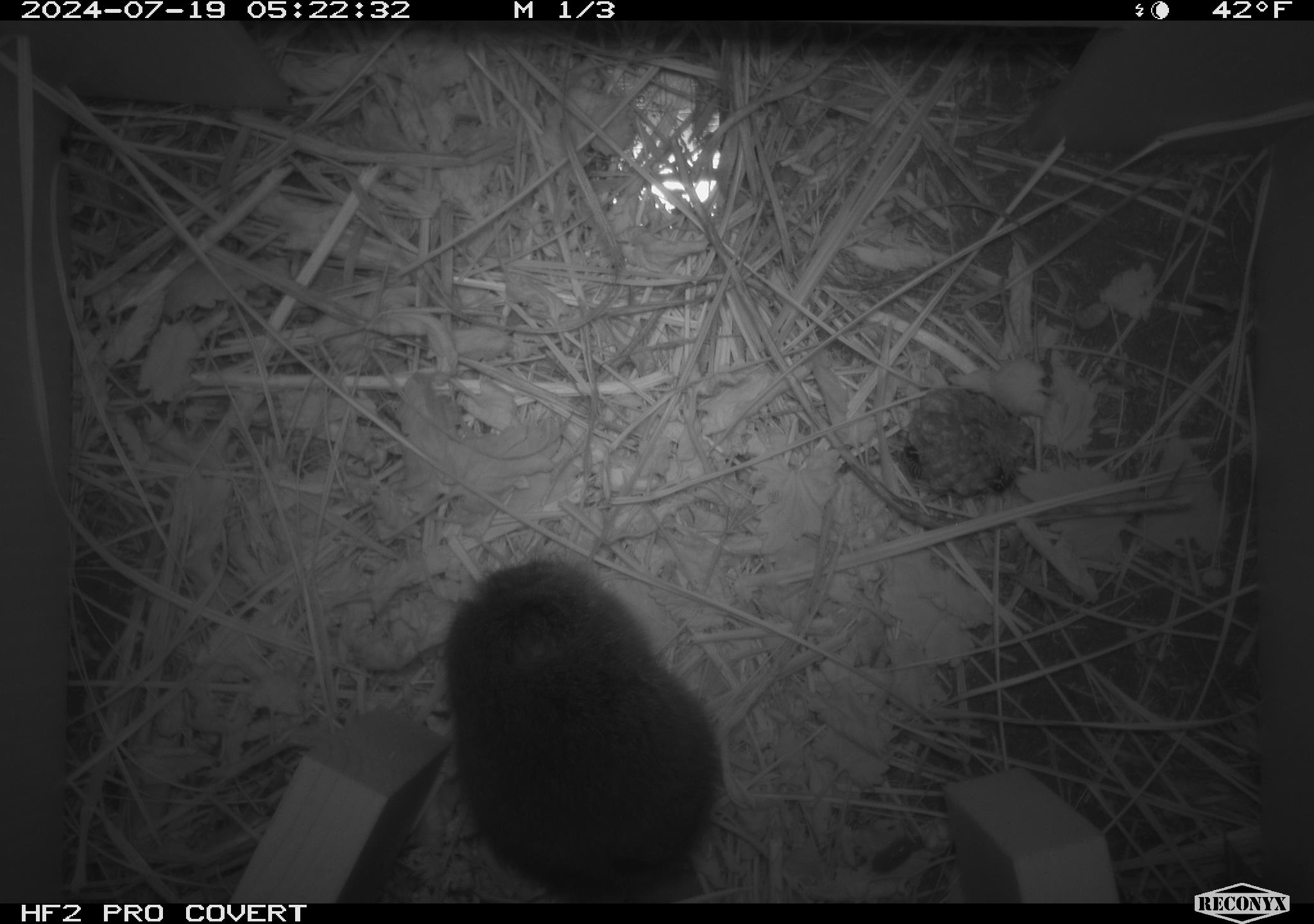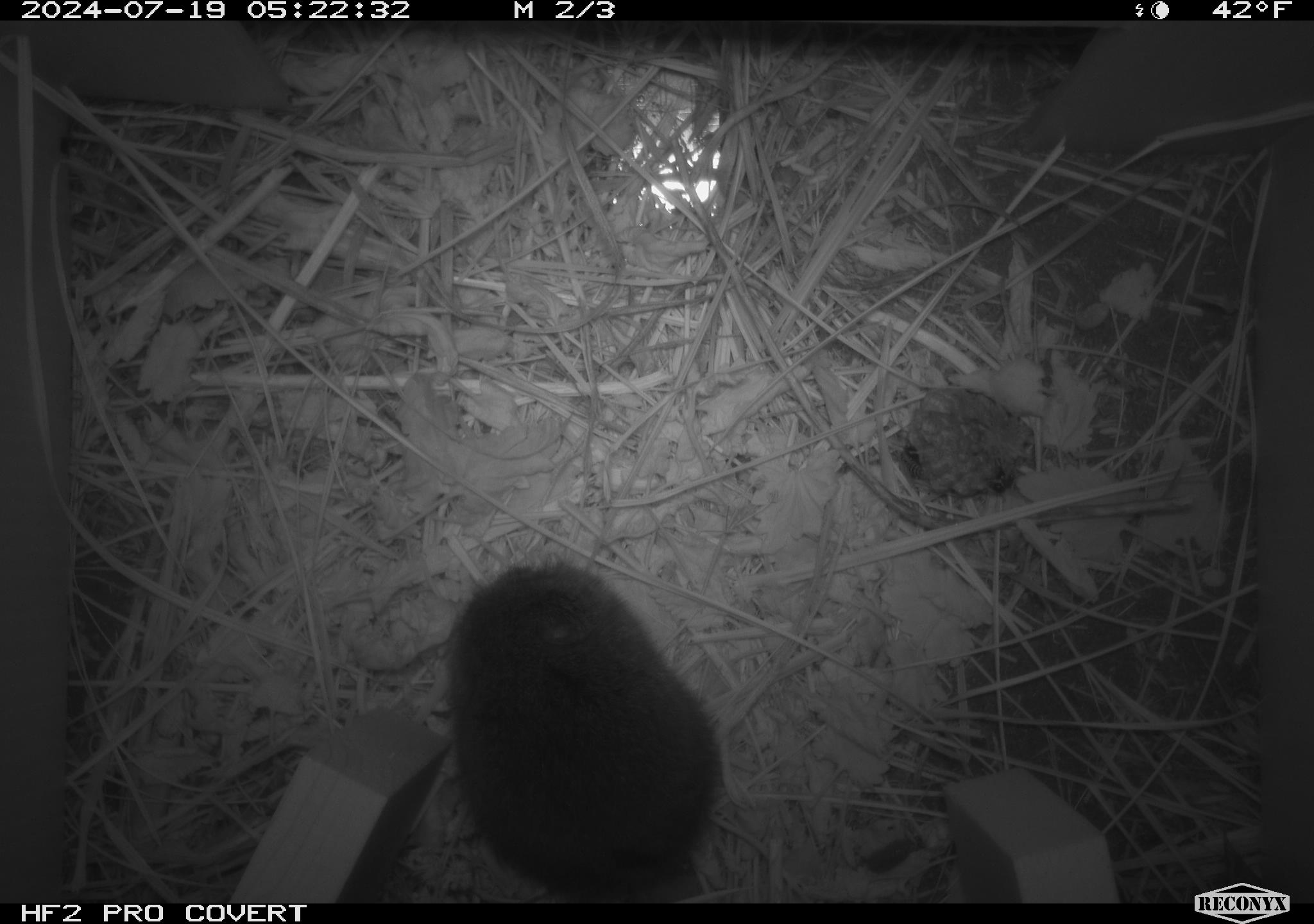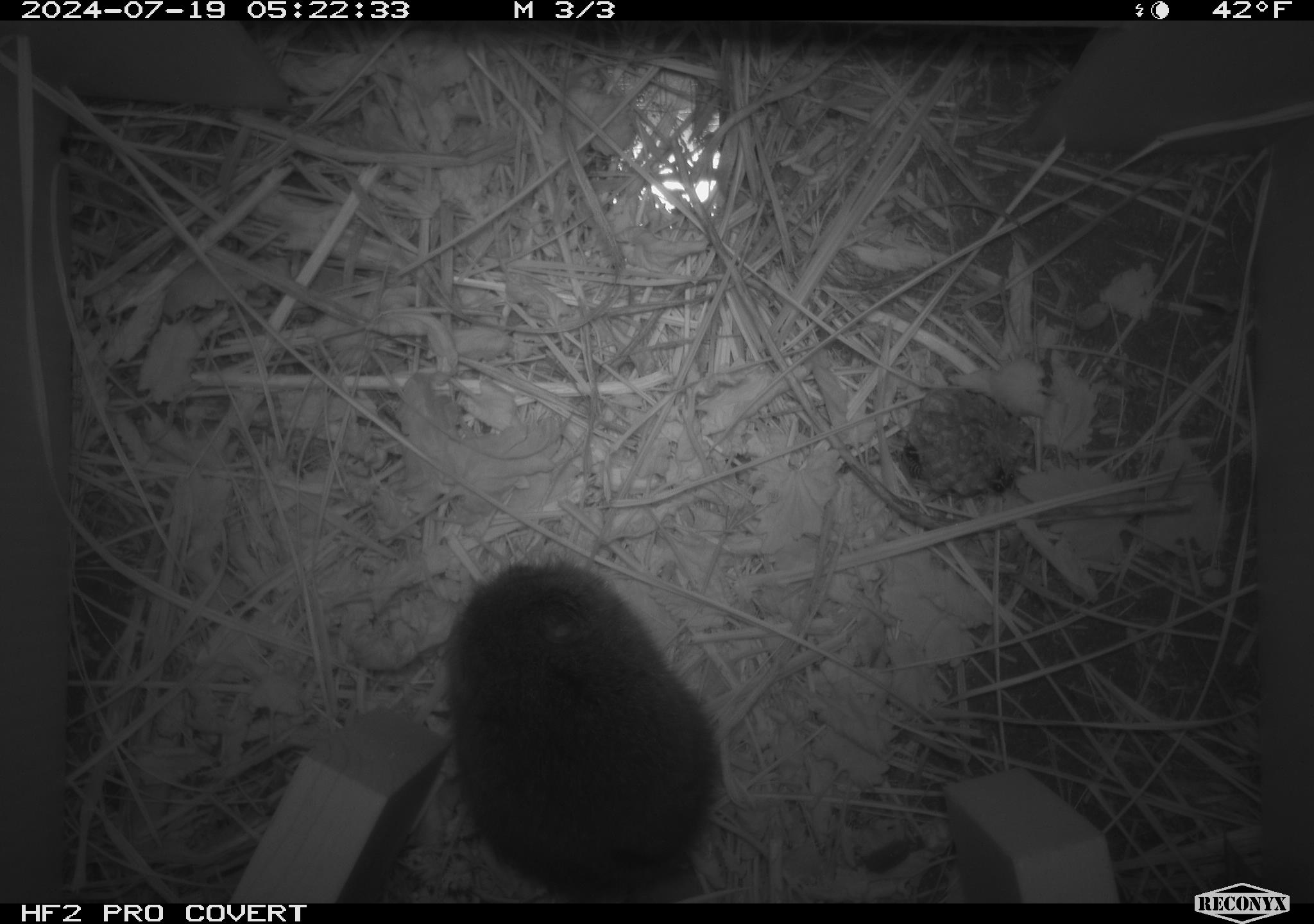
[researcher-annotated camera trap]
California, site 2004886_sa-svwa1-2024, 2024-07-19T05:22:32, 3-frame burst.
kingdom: Animalia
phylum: Arthropoda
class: Insecta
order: Hymenoptera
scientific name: Hymenoptera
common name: ants, bees, wasps, and sawflies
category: hymenoptera order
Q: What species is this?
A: Hymenoptera order (ants, bees, wasps, and sawflies) (Hymenoptera).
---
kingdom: Animalia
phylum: Chordata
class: Mammalia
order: Rodentia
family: Cricetidae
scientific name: Arvicolinae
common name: voles, lemmings, and muskrats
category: arvicolinae subfamily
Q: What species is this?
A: Arvicolinae subfamily (voles, lemmings, and muskrats) (Arvicolinae).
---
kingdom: Animalia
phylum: Arthropoda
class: Malacostraca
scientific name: Malacostraca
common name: amphipods, crabs, isopods, krill, lobsters and shrimps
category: malacostracan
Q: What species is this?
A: Malacostracan (amphipods, crabs, isopods, krill, lobsters and shrimps) (Malacostraca).